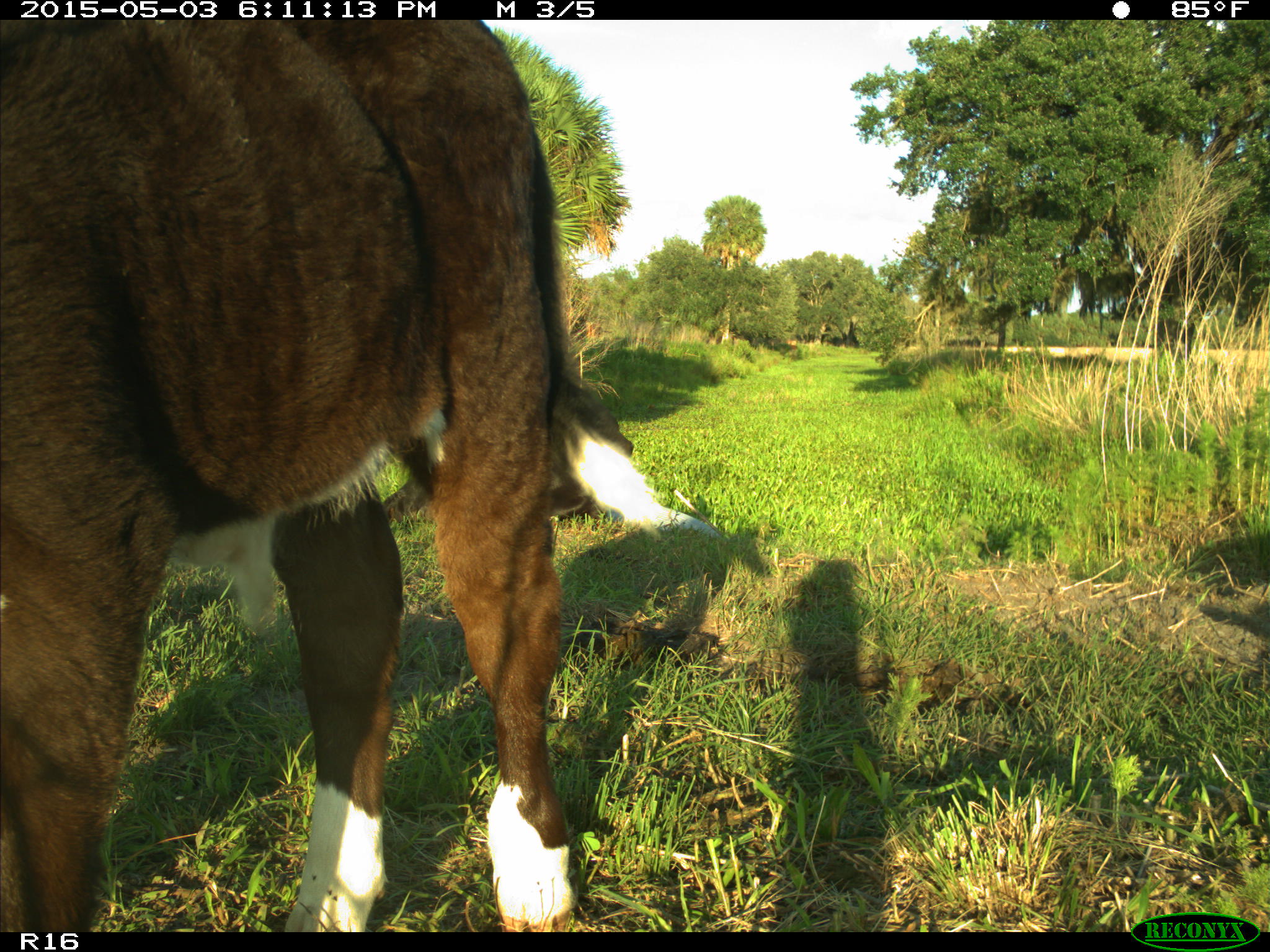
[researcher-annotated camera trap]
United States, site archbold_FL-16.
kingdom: Animalia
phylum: Chordata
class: Mammalia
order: Artiodactyla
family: Bovidae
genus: Bos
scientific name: Bos taurus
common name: domestic cow